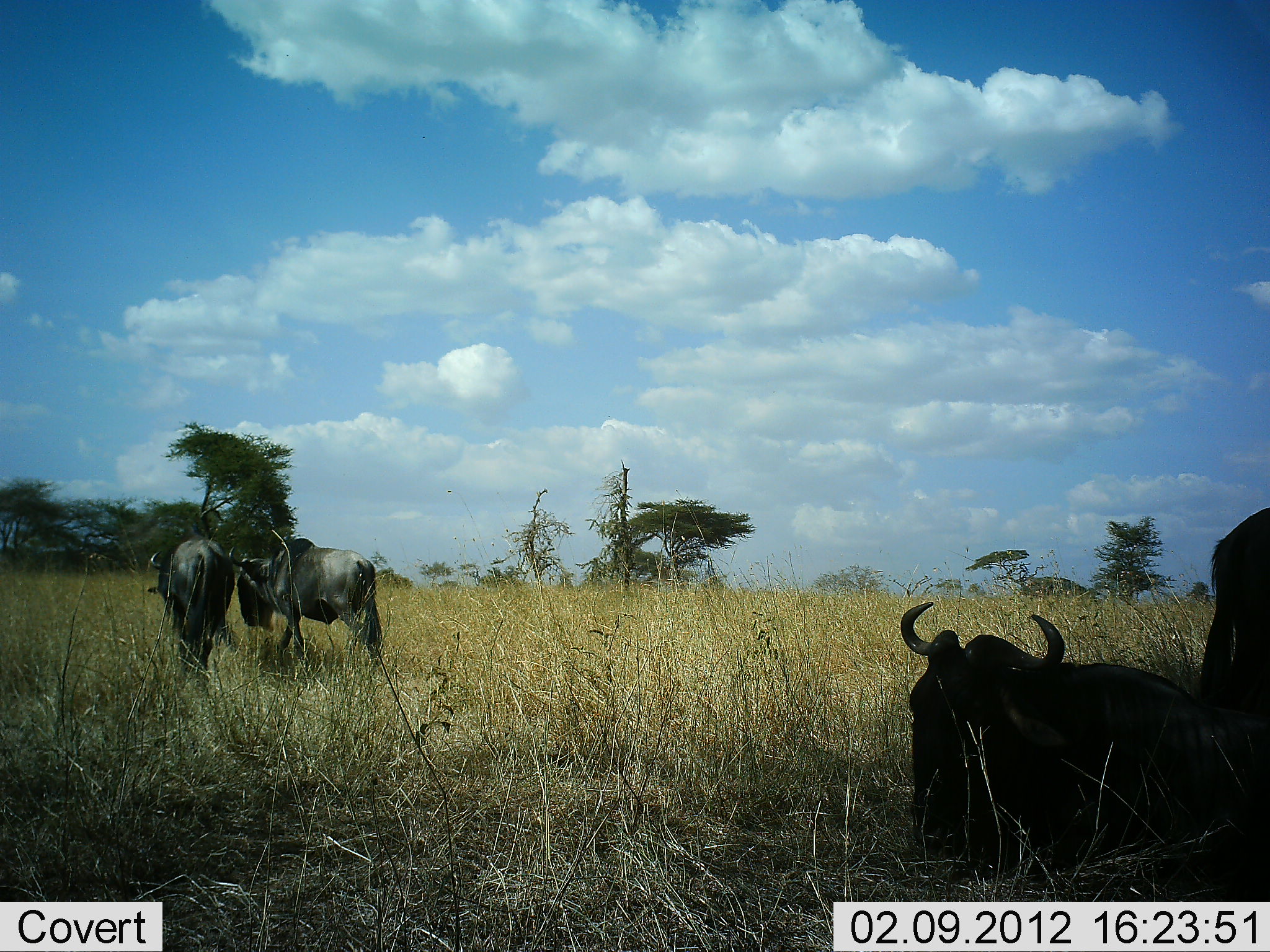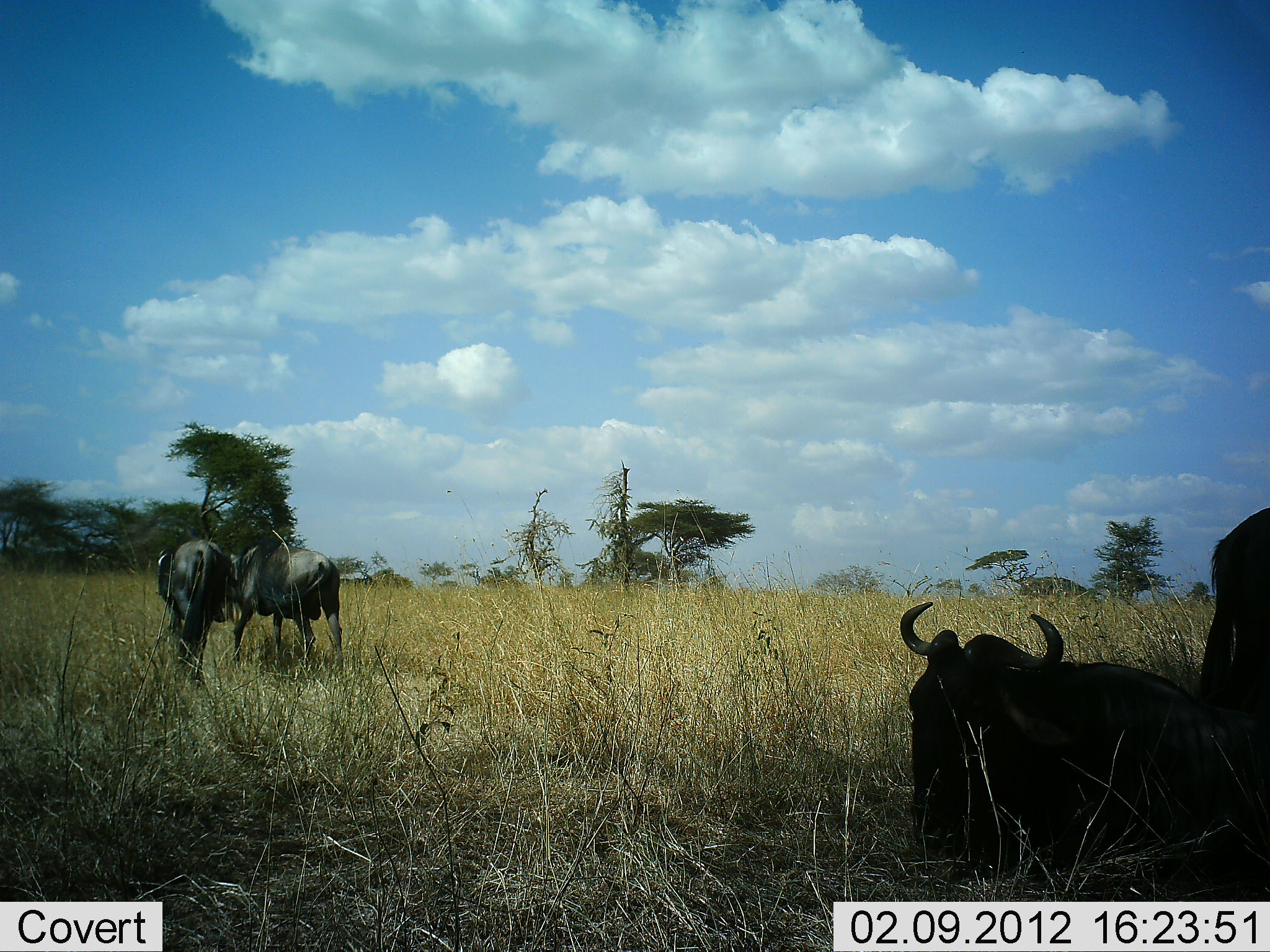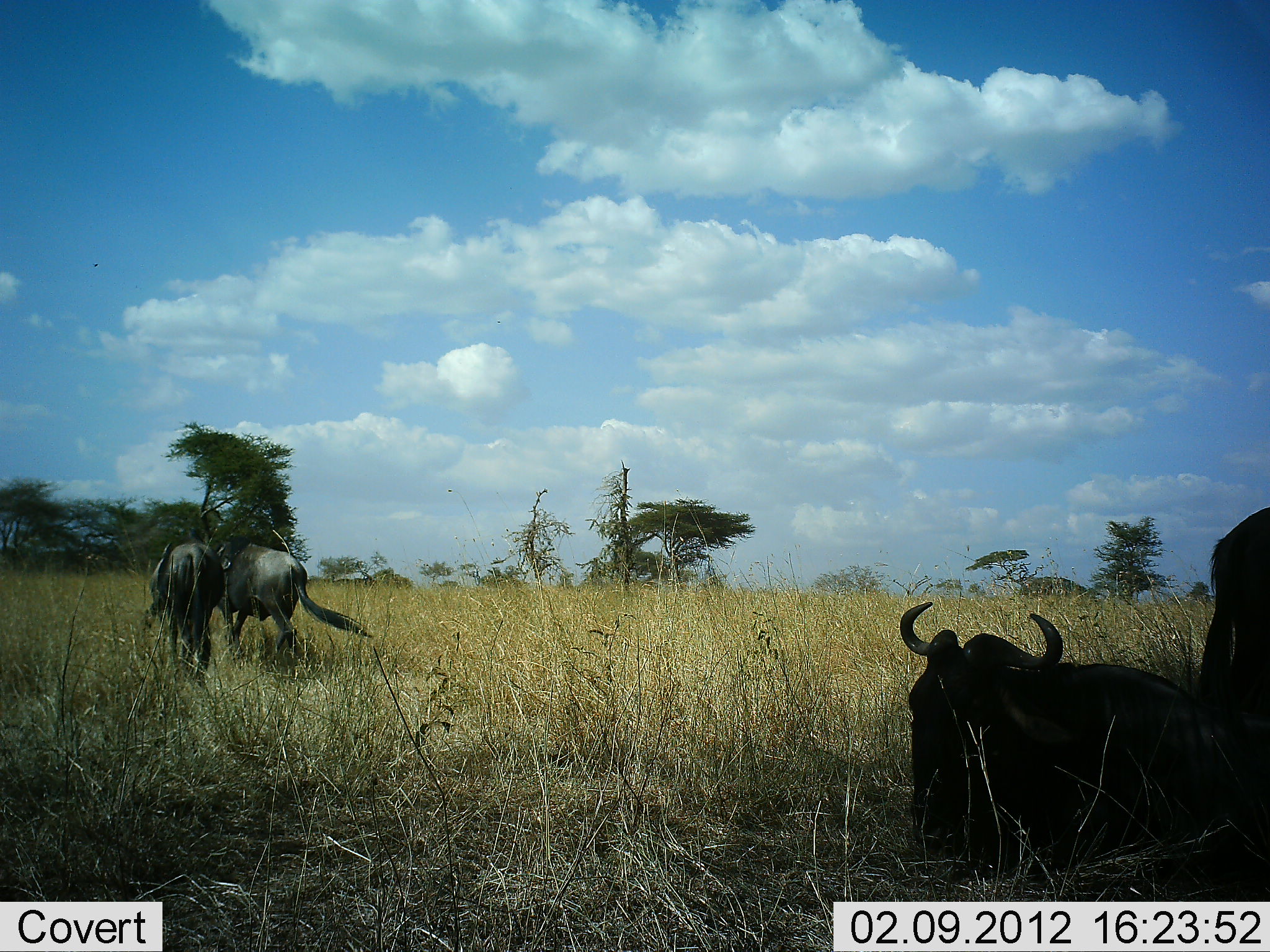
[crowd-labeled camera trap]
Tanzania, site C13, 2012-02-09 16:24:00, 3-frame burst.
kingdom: Animalia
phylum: Chordata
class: Mammalia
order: Artiodactyla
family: Bovidae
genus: Connochaetes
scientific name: Connochaetes taurinus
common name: blue wildebeest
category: wildebeest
Wildebeest (blue wildebeest) (Connochaetes taurinus), count 4. Behavior (volunteer vote fractions): standing 67%, resting 92%, moving 50%, interacting 25%. Young present (vote fraction): 0%. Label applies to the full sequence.